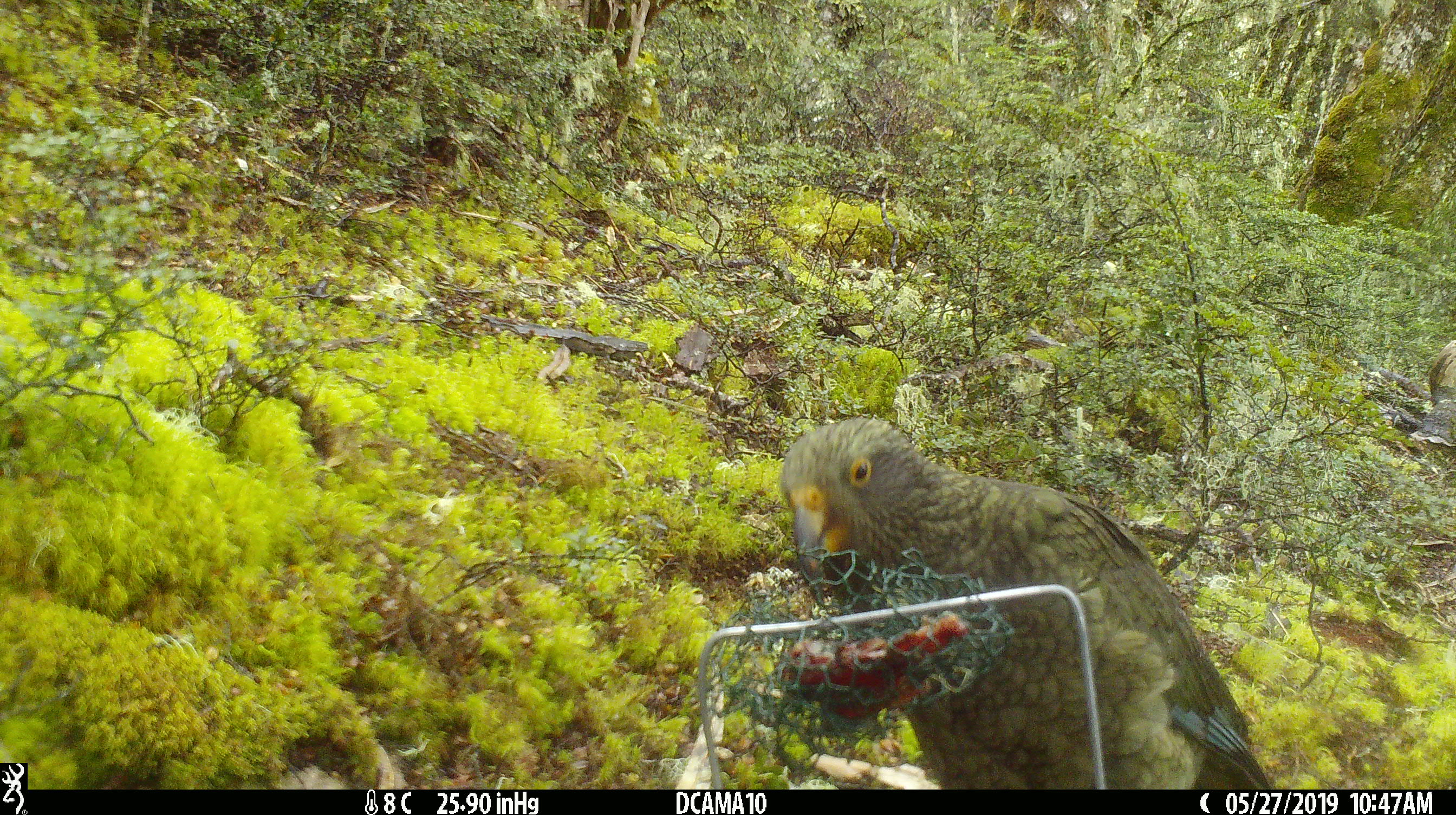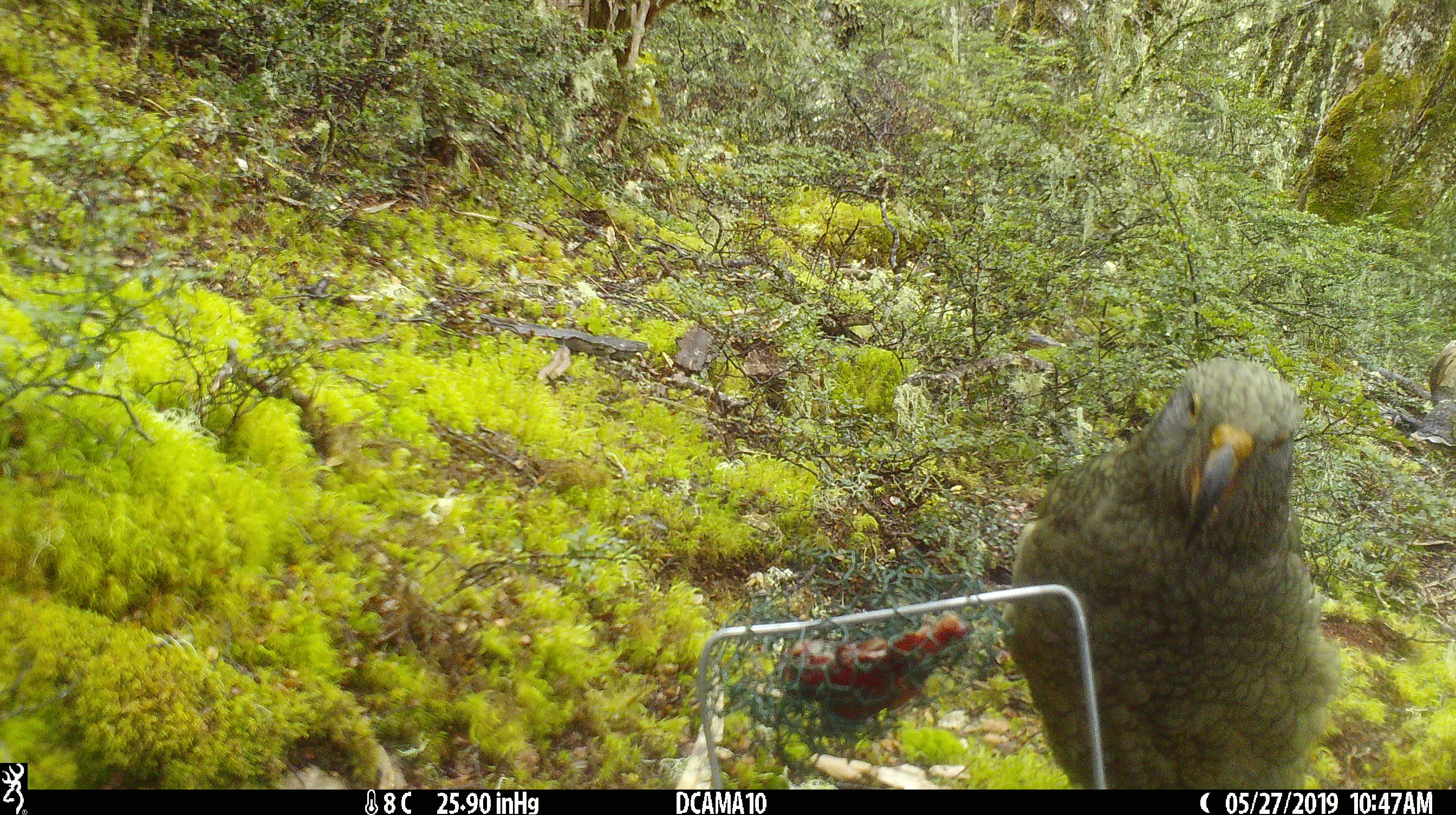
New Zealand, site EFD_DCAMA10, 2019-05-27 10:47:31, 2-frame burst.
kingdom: Animalia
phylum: Chordata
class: Aves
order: Psittaciformes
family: Strigopidae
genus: Nestor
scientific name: Nestor notabilis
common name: kea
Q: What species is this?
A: Kea (Nestor notabilis).